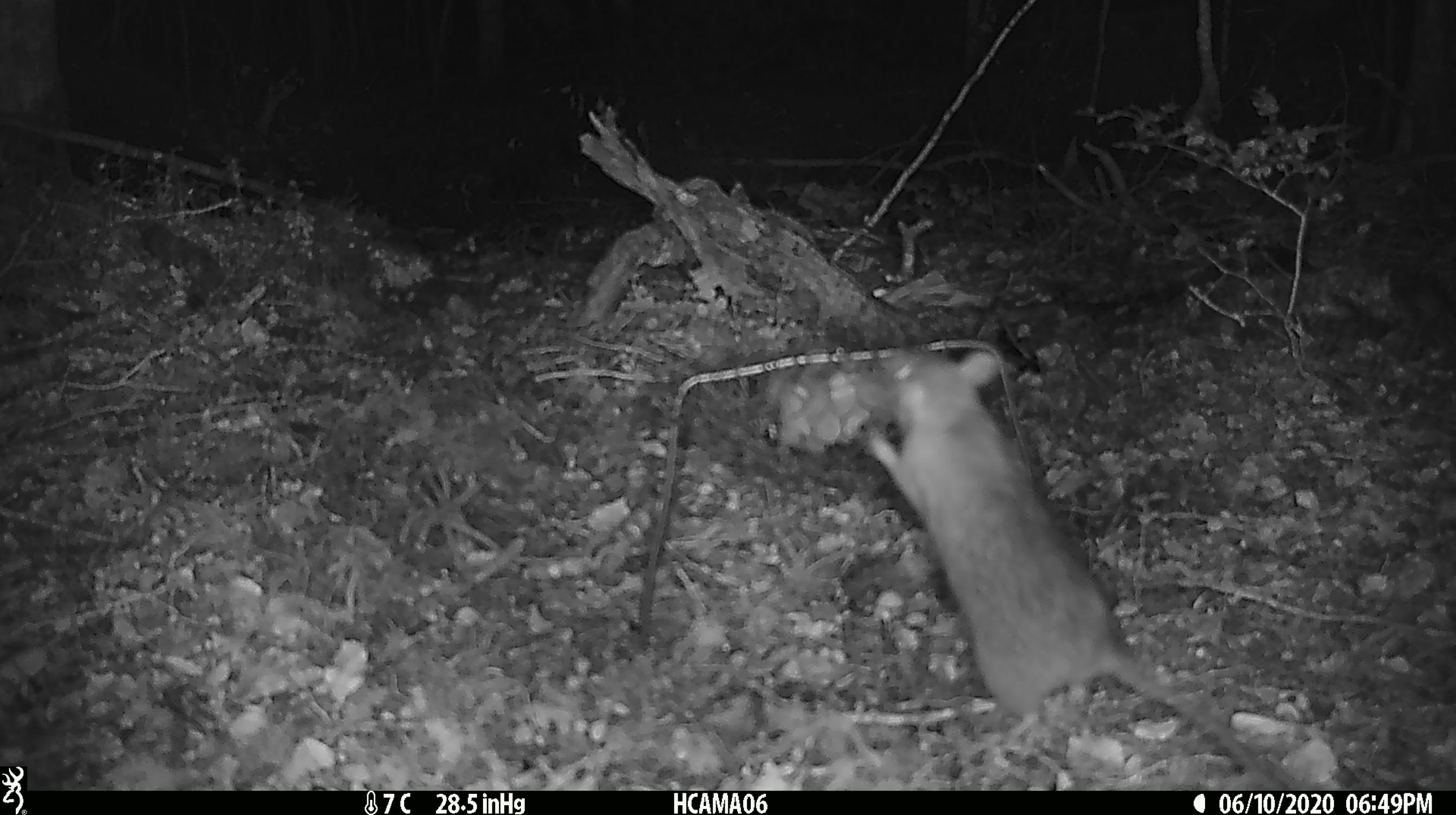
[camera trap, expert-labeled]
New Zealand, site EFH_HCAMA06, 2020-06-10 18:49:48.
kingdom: Animalia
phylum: Chordata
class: Mammalia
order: Rodentia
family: Muridae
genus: Rattus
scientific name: Rattus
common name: rat